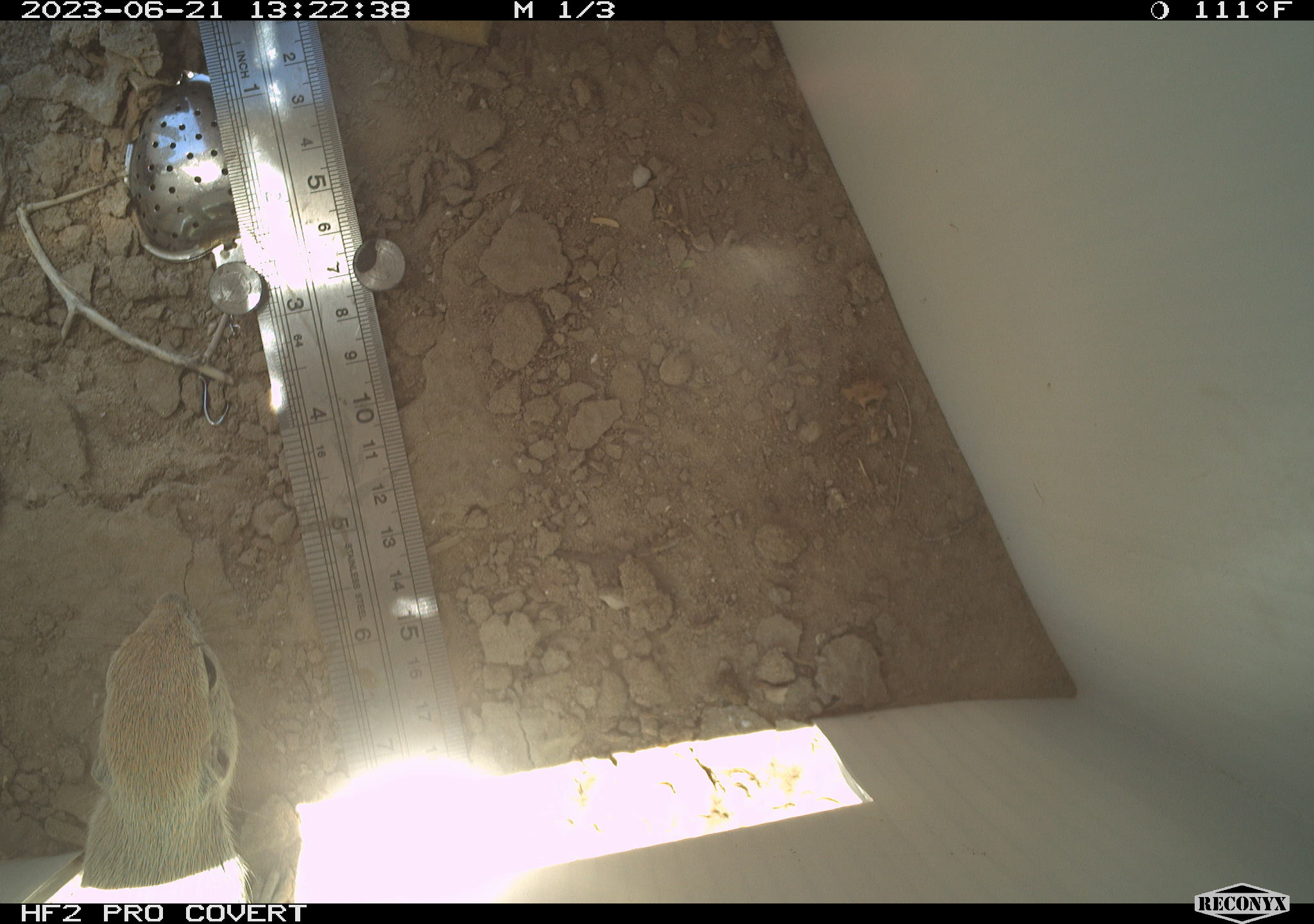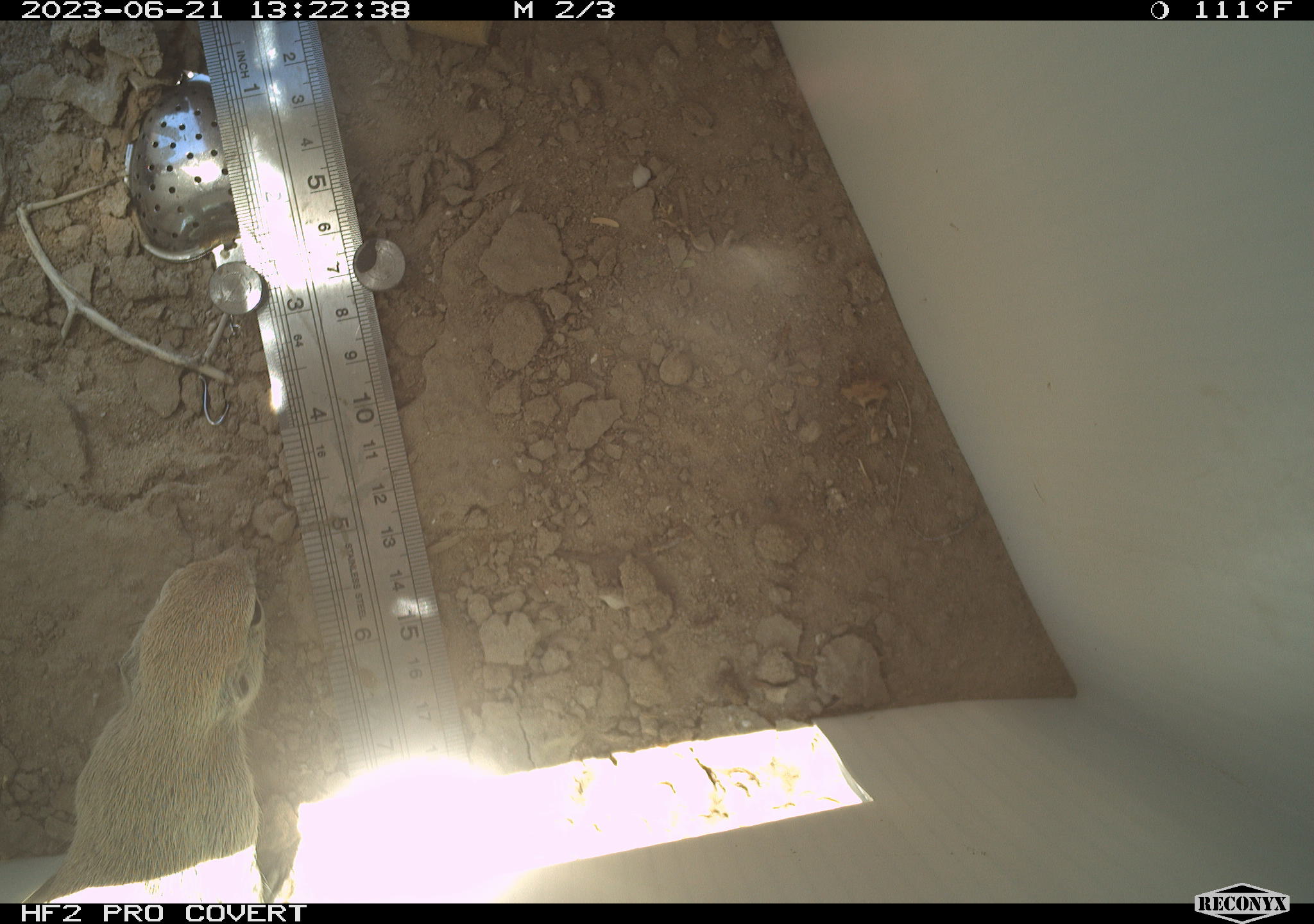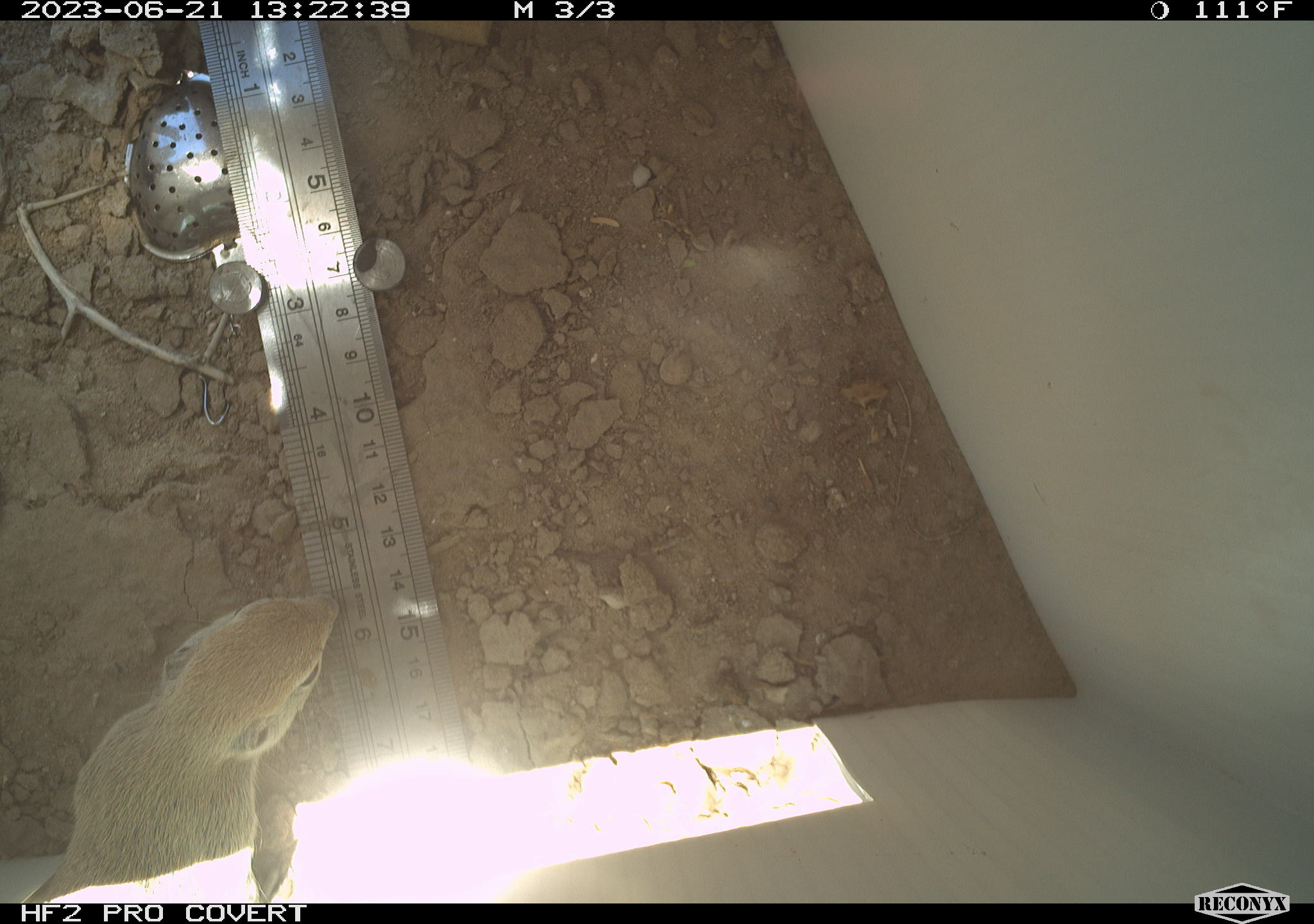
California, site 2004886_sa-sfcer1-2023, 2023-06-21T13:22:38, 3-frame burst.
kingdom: Animalia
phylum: Chordata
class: Mammalia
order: Rodentia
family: Sciuridae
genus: Xerospermophilus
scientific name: Xerospermophilus tereticaudus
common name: round-tailed ground squirrel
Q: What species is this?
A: Round-tailed ground squirrel (Xerospermophilus tereticaudus).